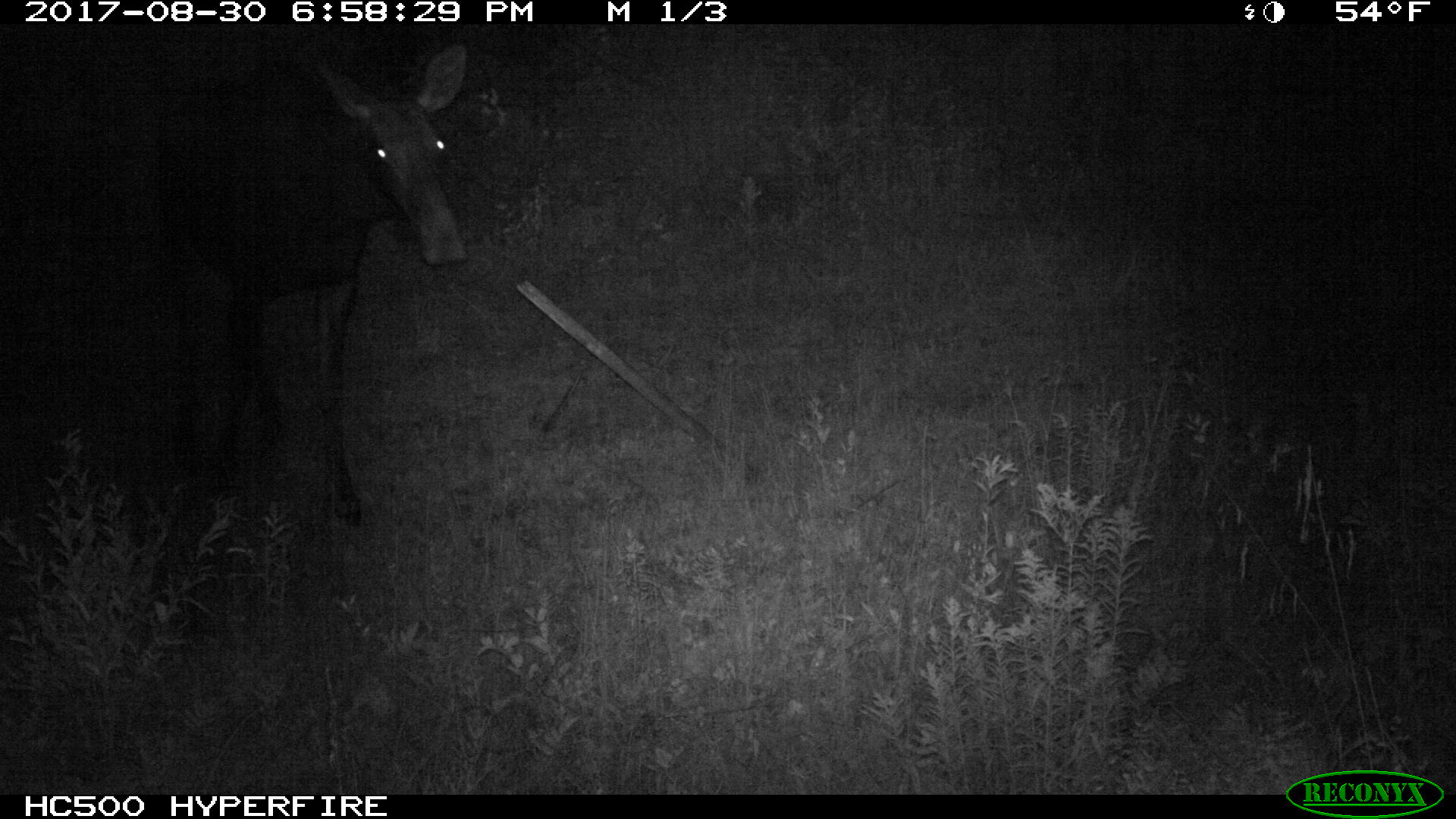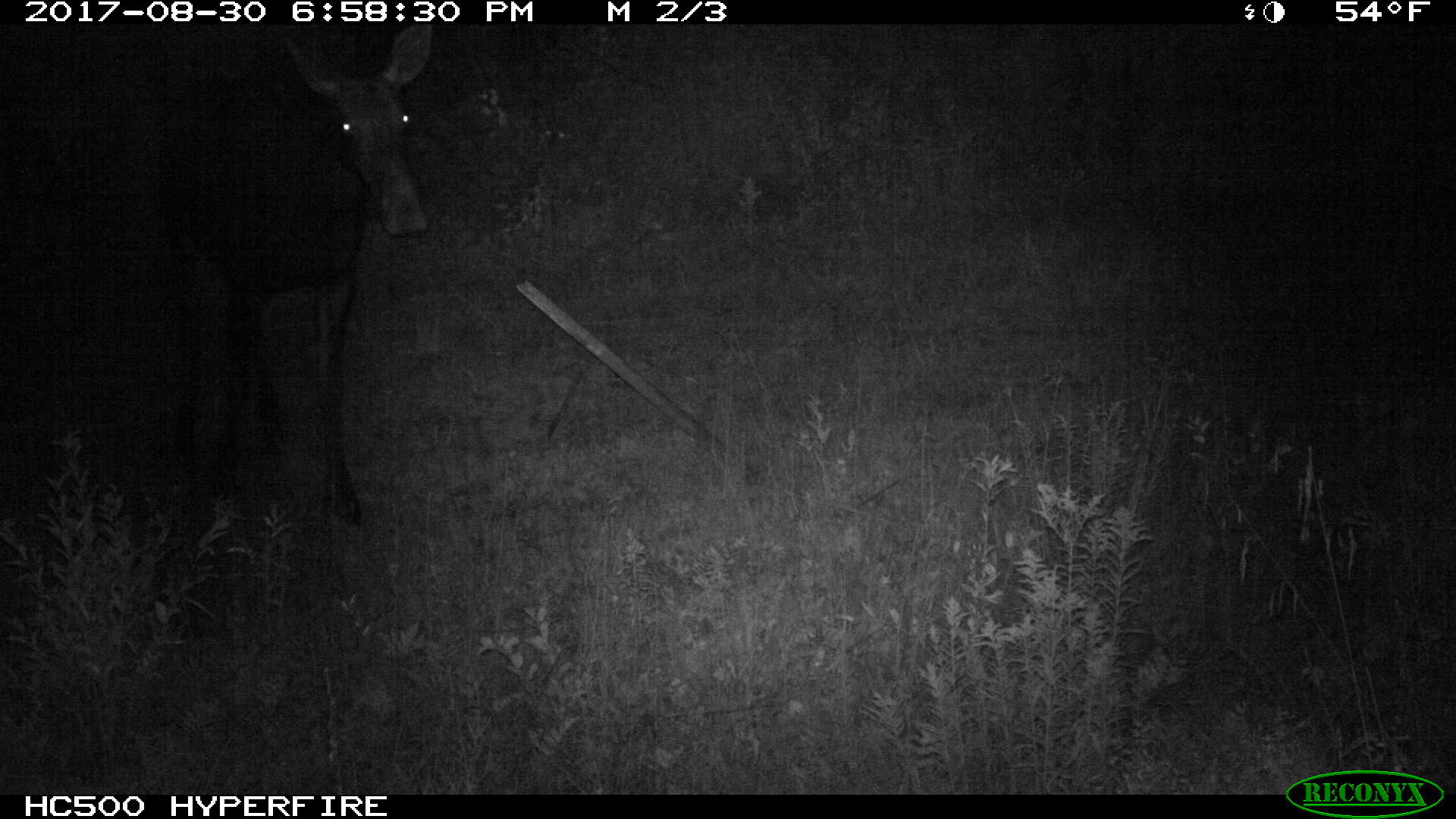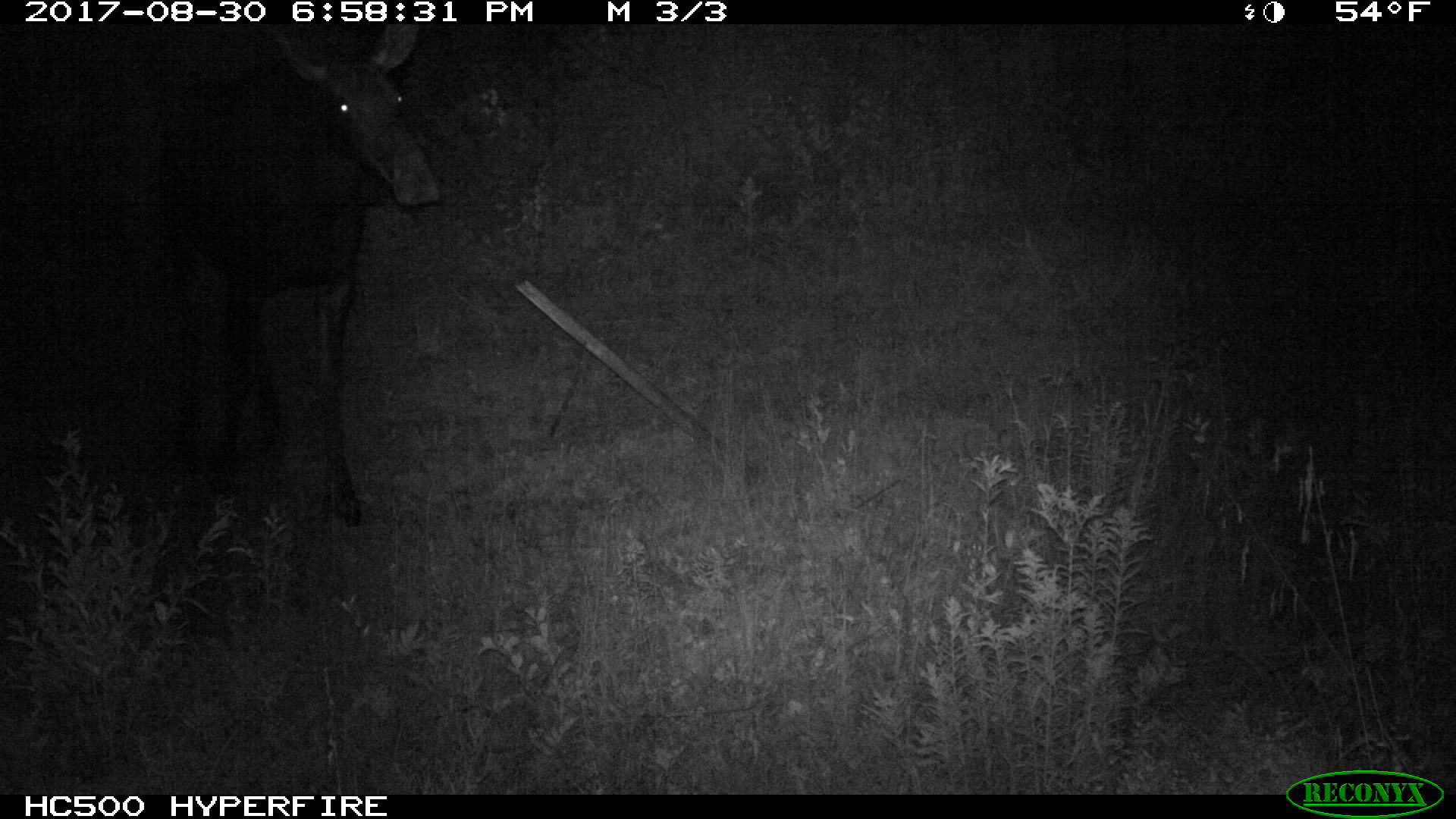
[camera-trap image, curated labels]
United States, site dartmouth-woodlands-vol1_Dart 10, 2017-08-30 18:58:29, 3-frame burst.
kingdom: Animalia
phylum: Chordata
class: Mammalia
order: Artiodactyla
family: Cervidae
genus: Alces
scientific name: Alces alces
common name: moose